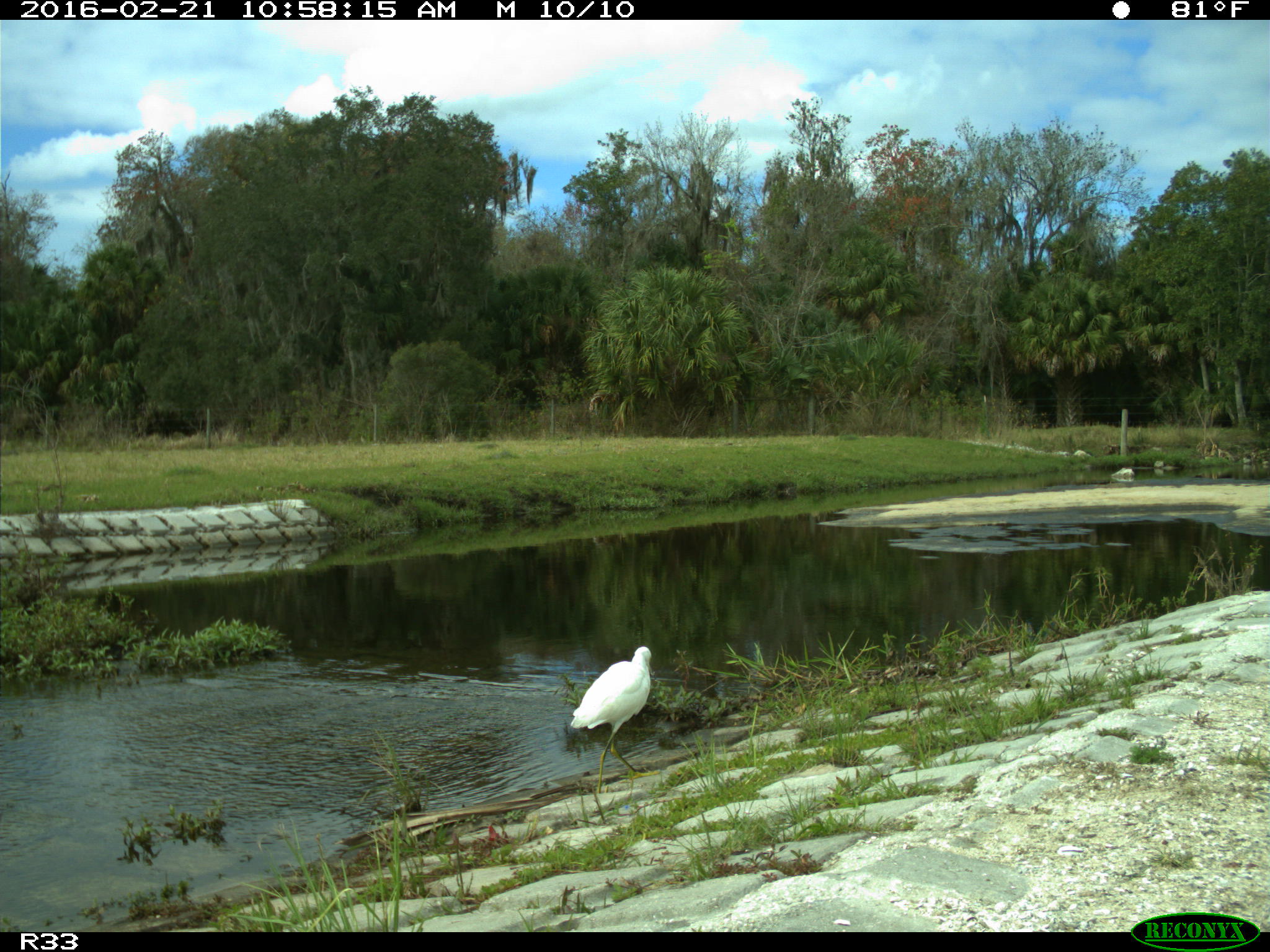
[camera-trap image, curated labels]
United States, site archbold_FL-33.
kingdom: Animalia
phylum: Chordata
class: Aves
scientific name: Aves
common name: birds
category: unidentified bird